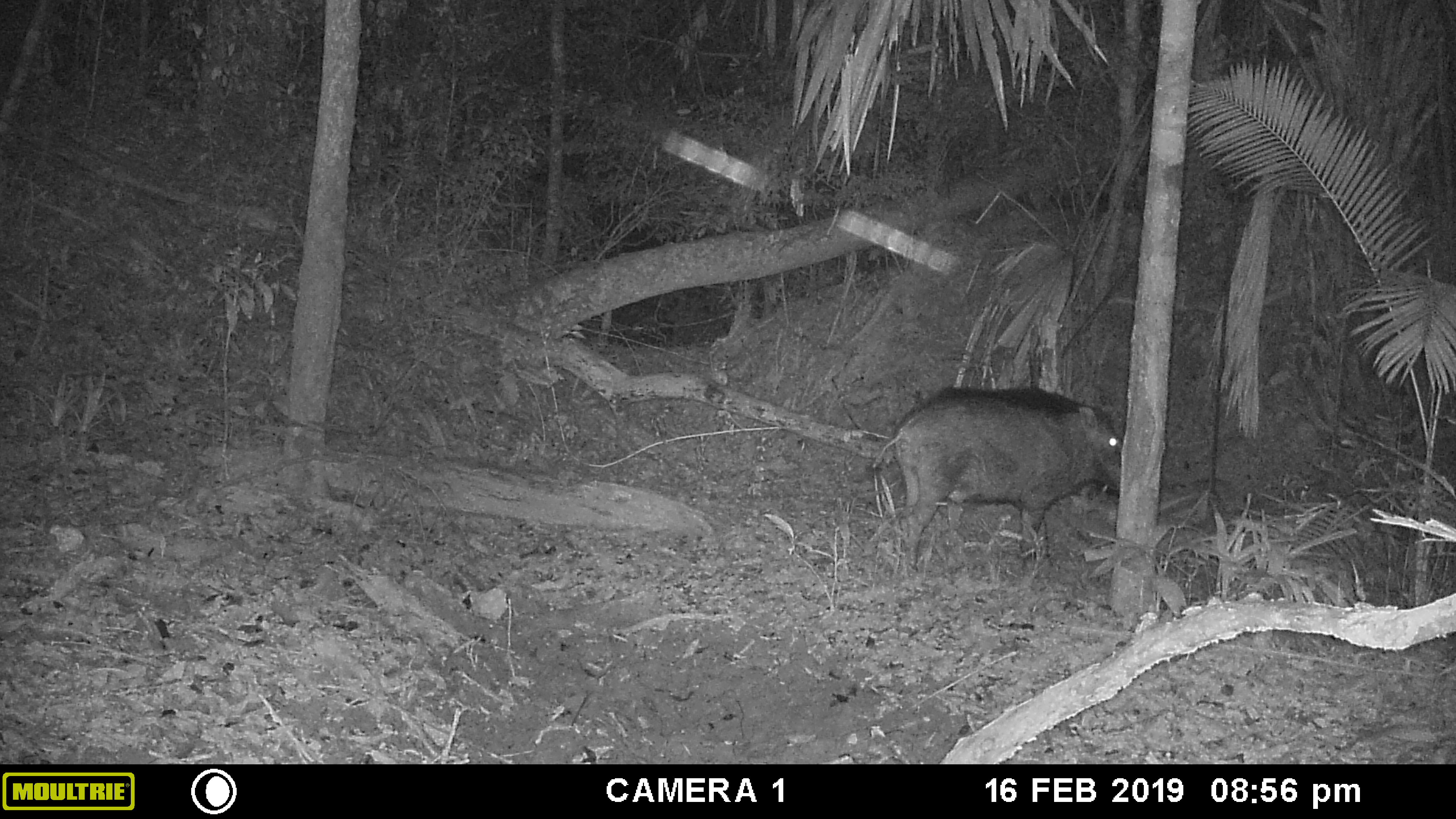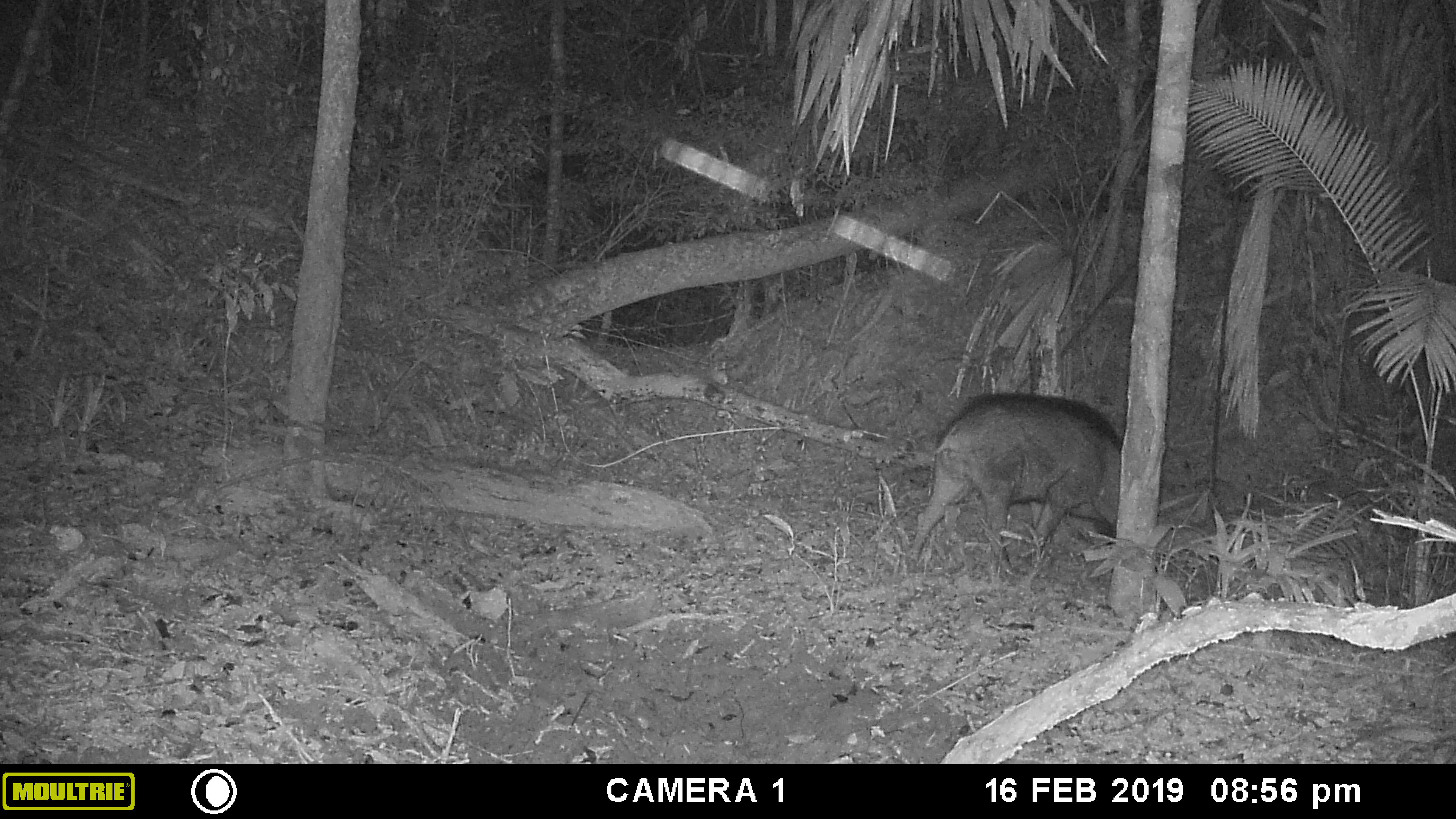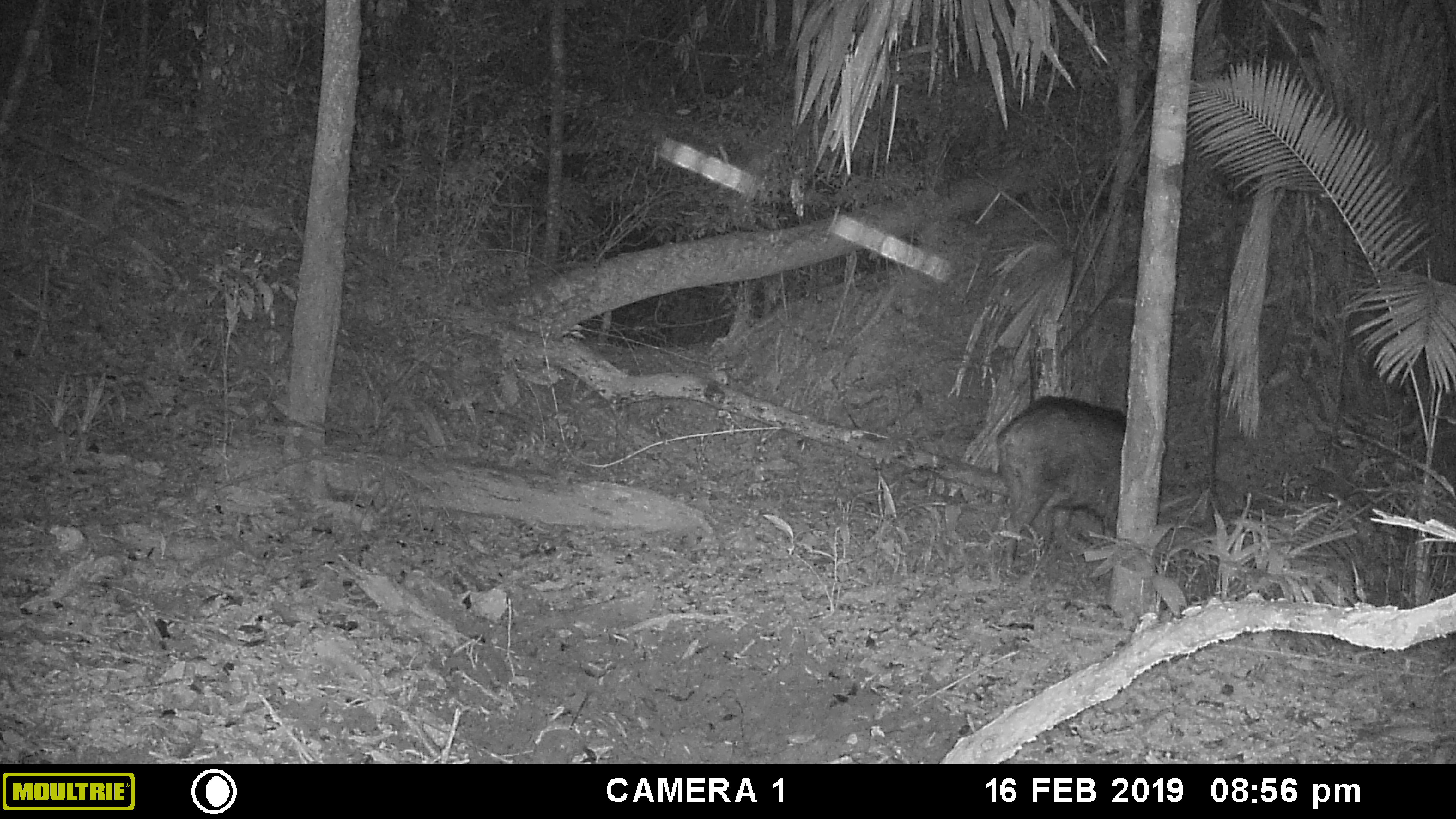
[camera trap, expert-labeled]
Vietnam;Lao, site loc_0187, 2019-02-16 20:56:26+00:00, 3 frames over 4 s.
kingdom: Animalia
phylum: Chordata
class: Mammalia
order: Artiodactyla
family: Suidae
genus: Sus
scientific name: Sus scrofa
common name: eurasian wild pig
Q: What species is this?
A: Eurasian wild pig (Sus scrofa).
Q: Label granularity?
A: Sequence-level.